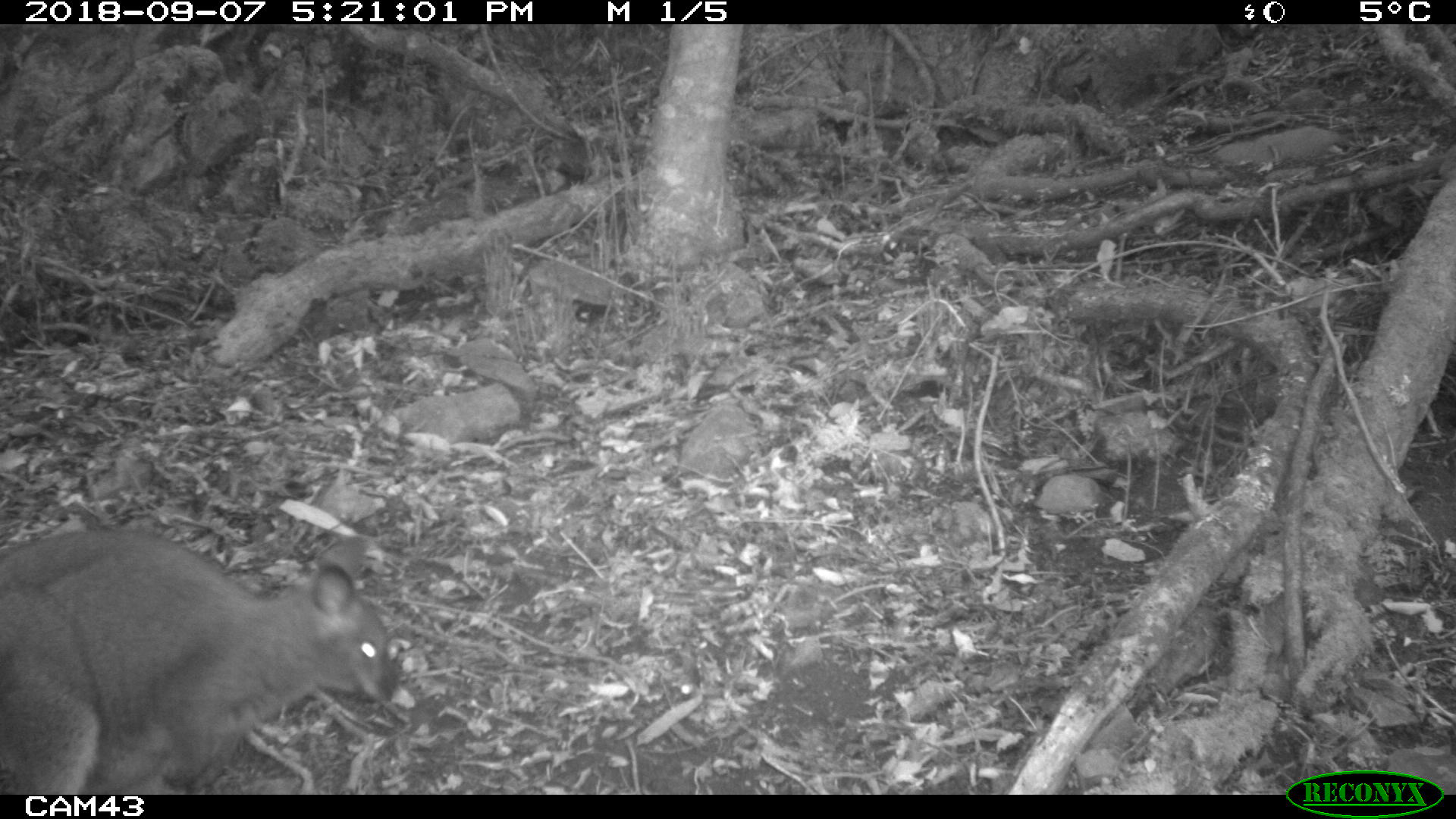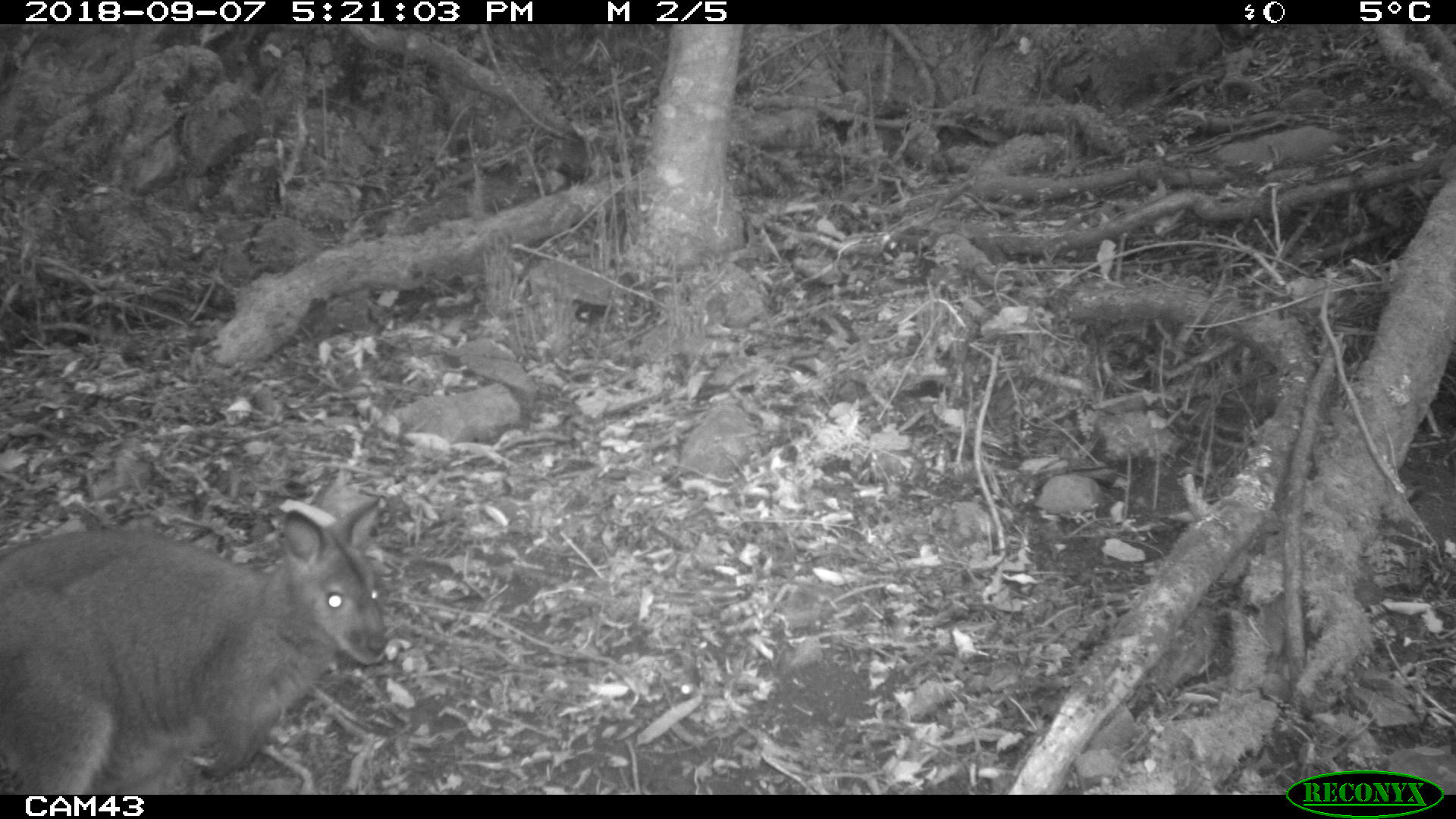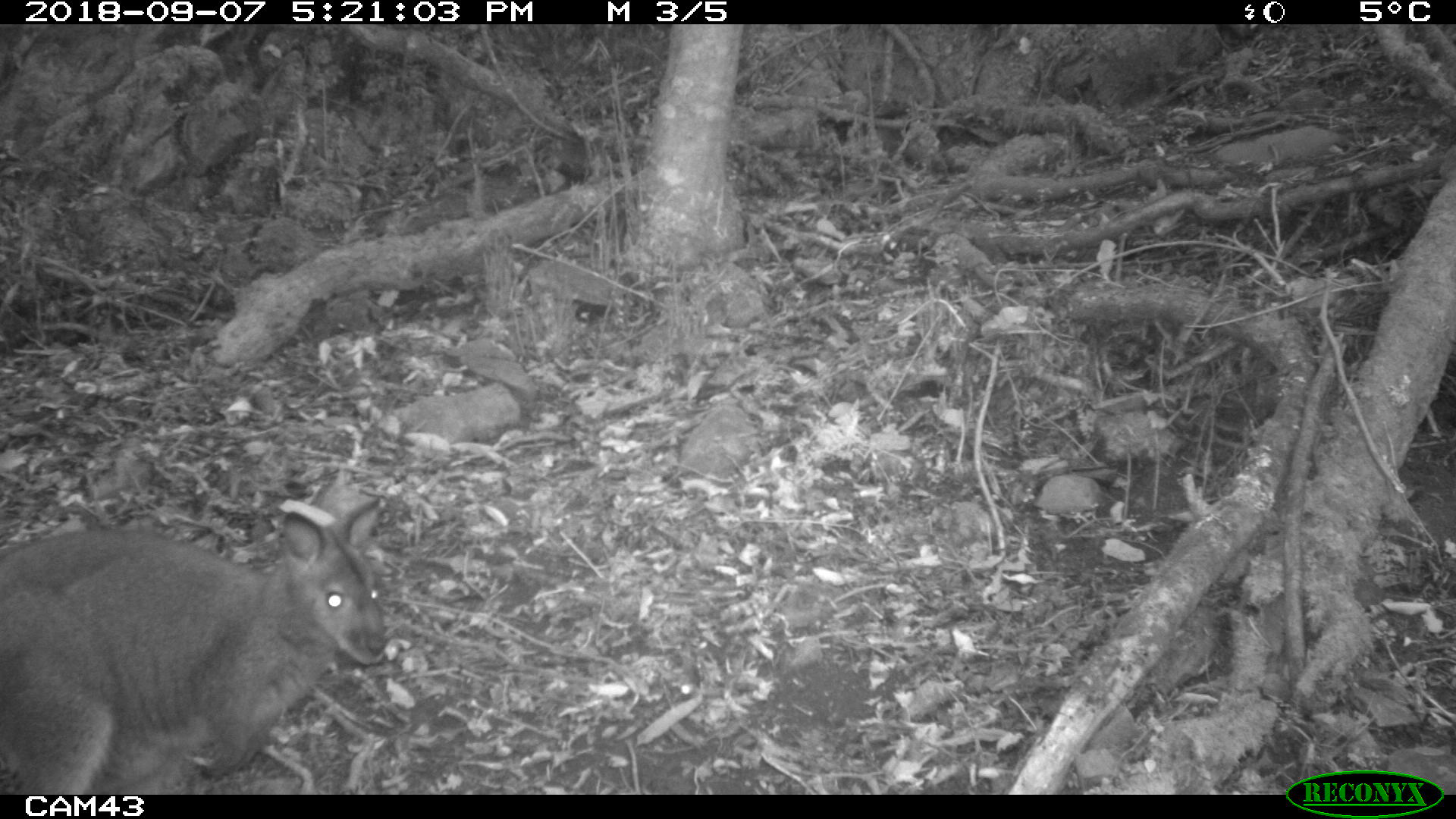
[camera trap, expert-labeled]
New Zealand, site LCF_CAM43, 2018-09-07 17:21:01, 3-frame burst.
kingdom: Animalia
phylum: Chordata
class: Mammalia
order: Diprotodontia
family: Macropodidae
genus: Notamacropus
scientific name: Notamacropus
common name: wallaby